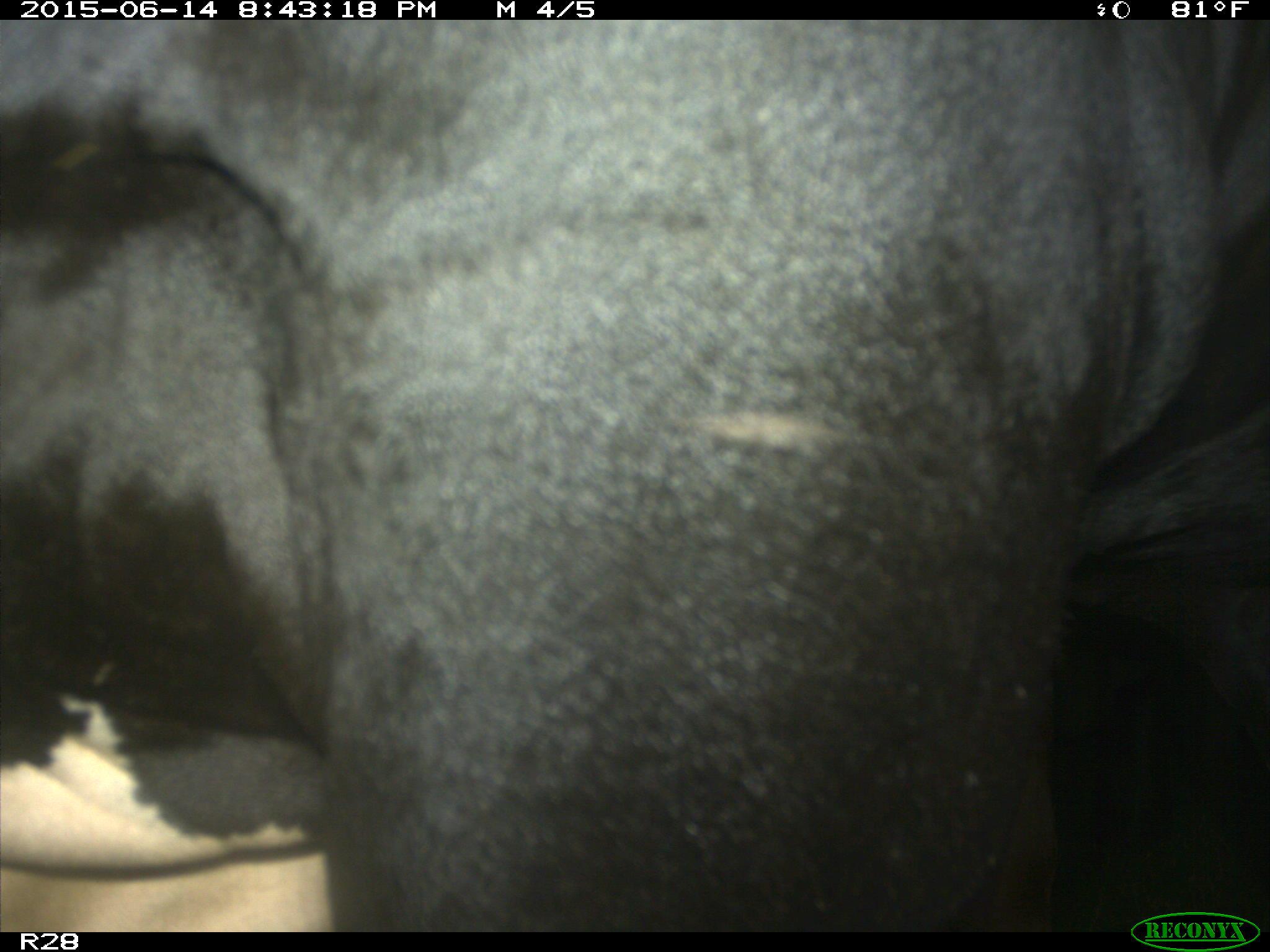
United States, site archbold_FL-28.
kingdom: Animalia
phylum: Chordata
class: Mammalia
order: Artiodactyla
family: Bovidae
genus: Bos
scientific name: Bos taurus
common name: domestic cow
Bos taurus (domestic cow).